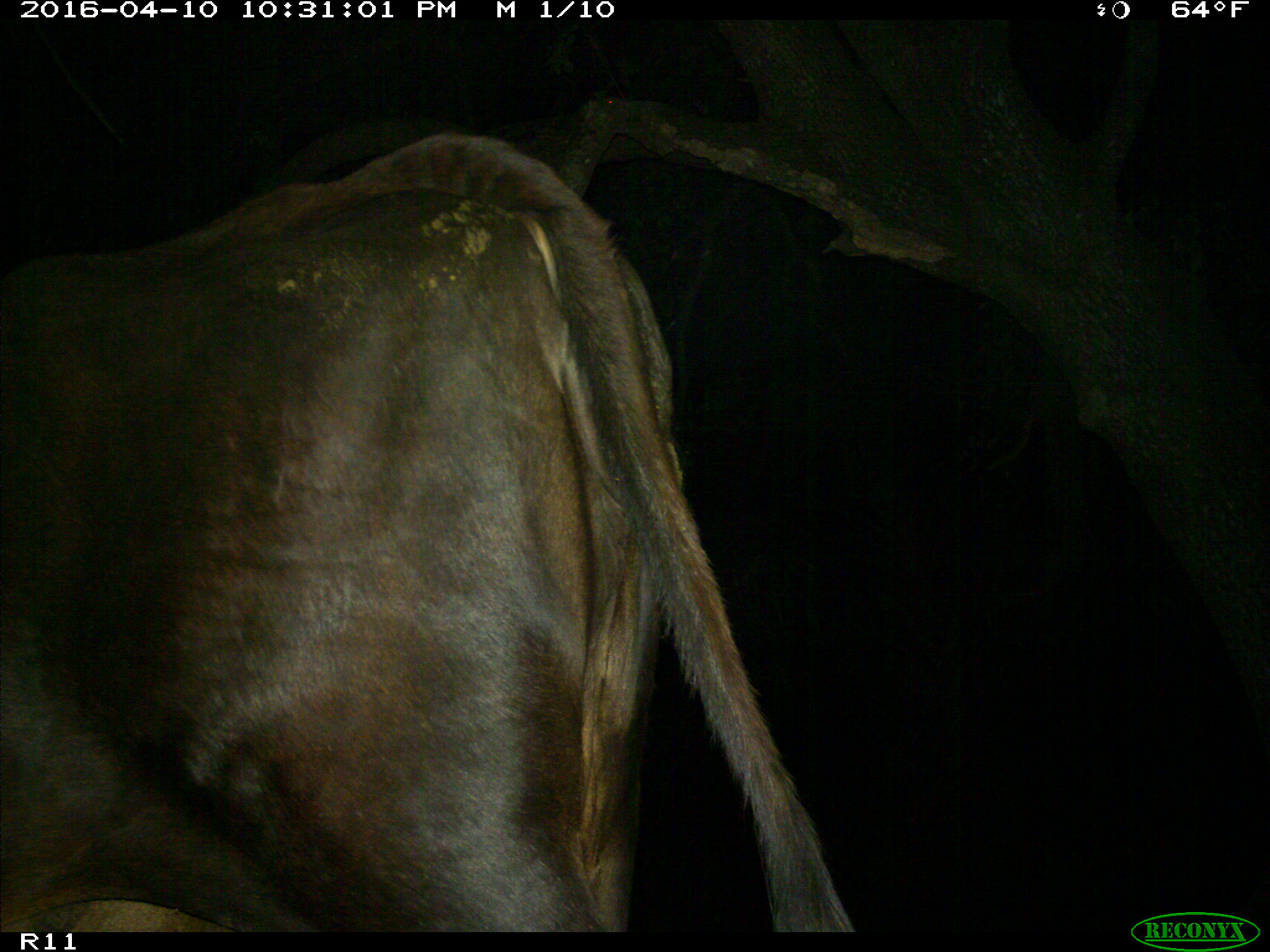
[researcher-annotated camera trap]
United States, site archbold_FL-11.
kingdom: Animalia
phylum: Chordata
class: Mammalia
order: Artiodactyla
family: Bovidae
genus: Bos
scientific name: Bos taurus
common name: domestic cow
Bos taurus (domestic cow).